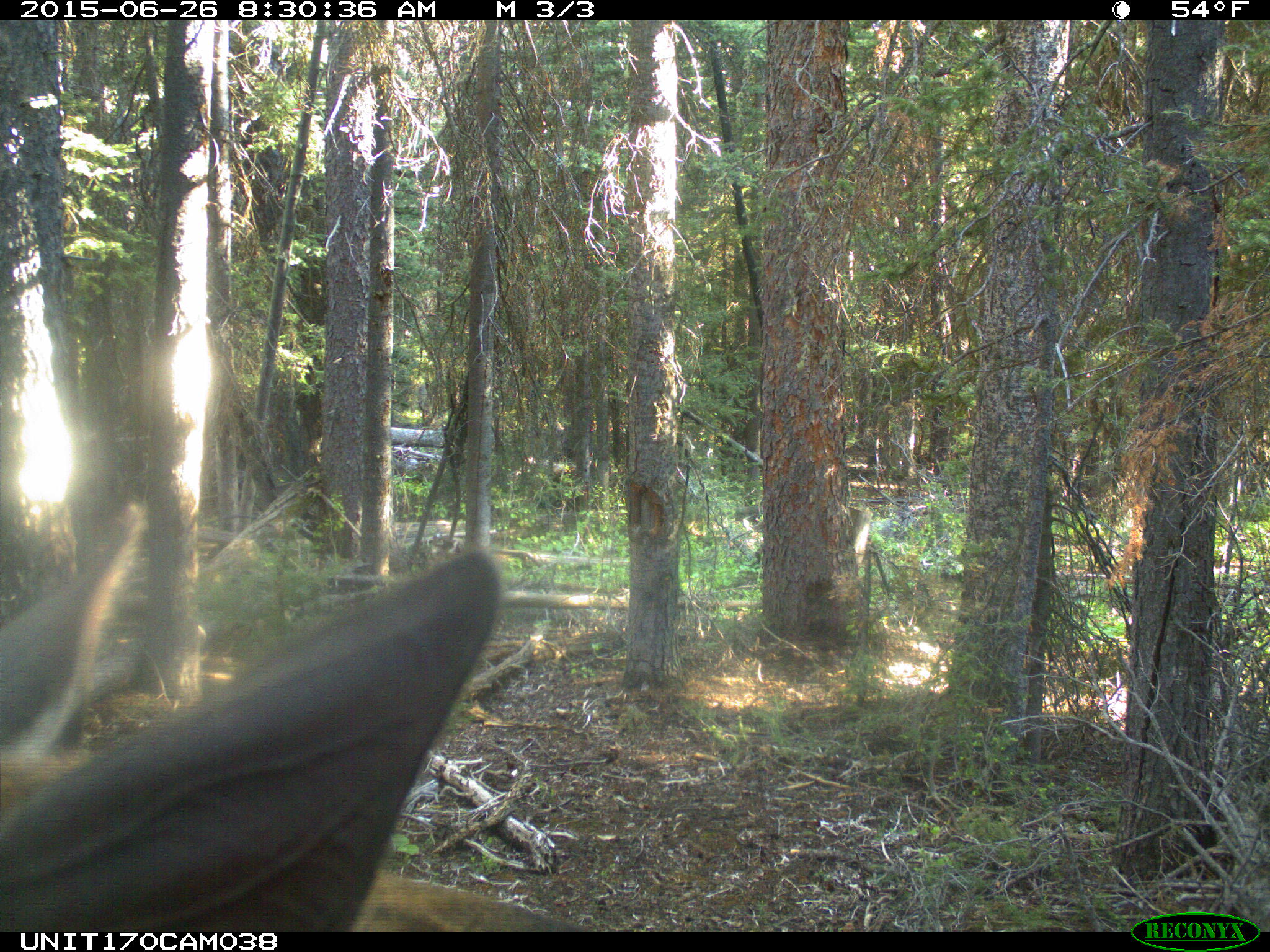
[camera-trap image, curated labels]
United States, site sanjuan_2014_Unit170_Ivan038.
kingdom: Animalia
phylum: Chordata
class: Mammalia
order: Artiodactyla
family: Cervidae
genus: Cervus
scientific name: Cervus elaphus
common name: red deer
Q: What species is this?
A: Cervus elaphus (red deer).